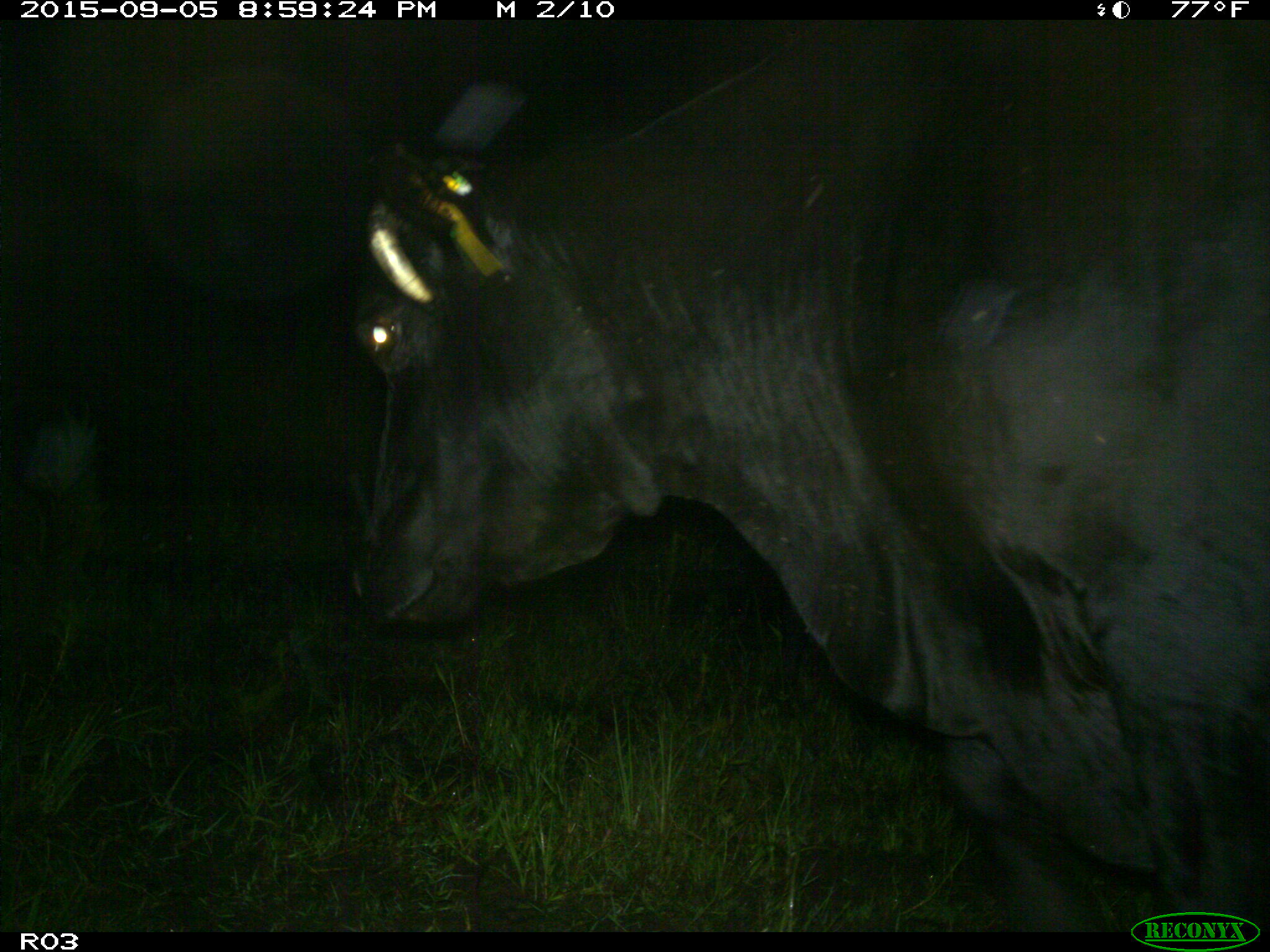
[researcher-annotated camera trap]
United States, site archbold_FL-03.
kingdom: Animalia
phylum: Chordata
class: Mammalia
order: Artiodactyla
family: Bovidae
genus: Bos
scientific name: Bos taurus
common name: domestic cow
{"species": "Bos taurus (domestic cow)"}